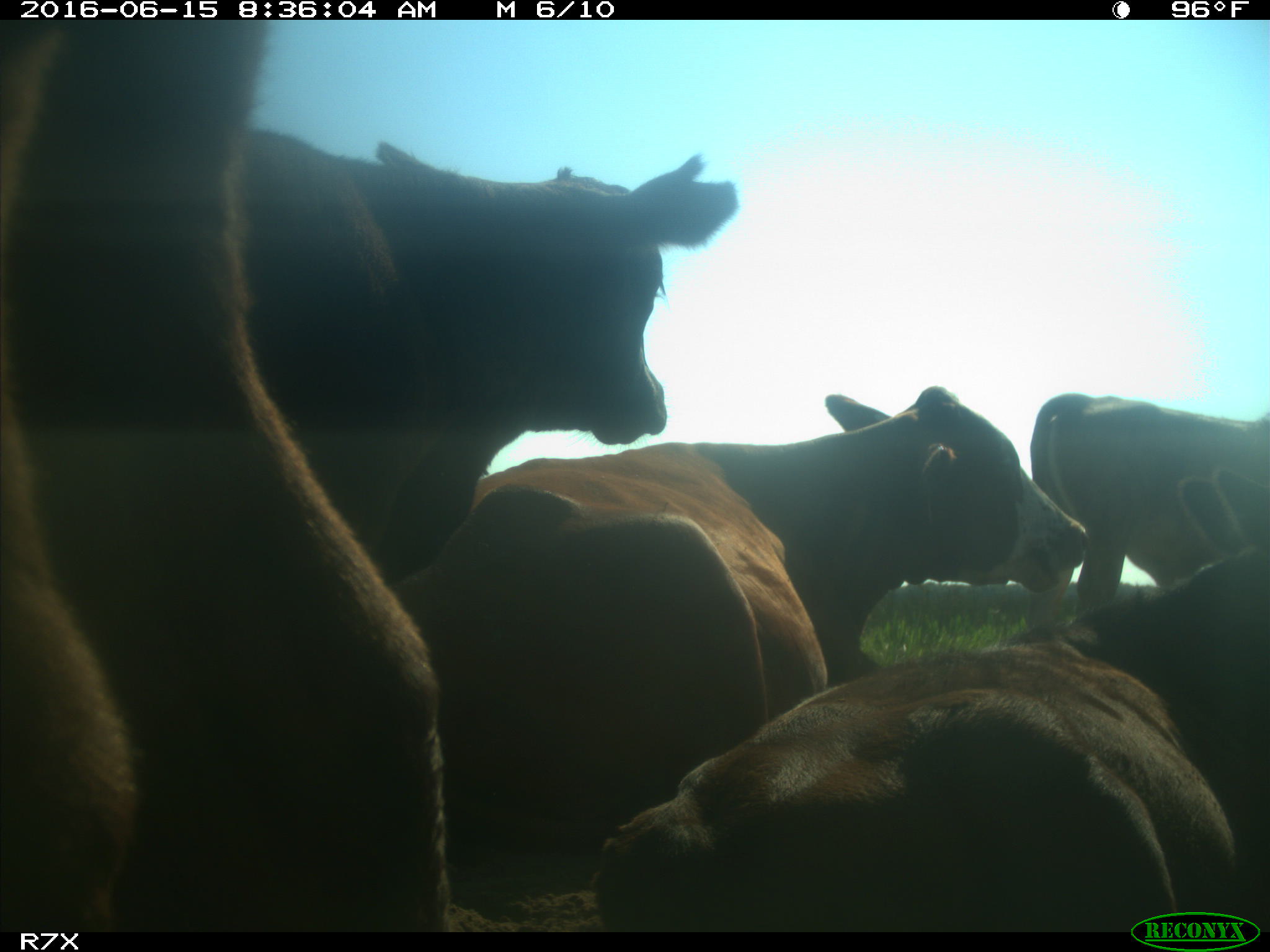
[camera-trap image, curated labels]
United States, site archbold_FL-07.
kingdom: Animalia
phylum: Chordata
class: Mammalia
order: Artiodactyla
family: Bovidae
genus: Bos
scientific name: Bos taurus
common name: domestic cow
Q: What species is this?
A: Bos taurus (domestic cow).